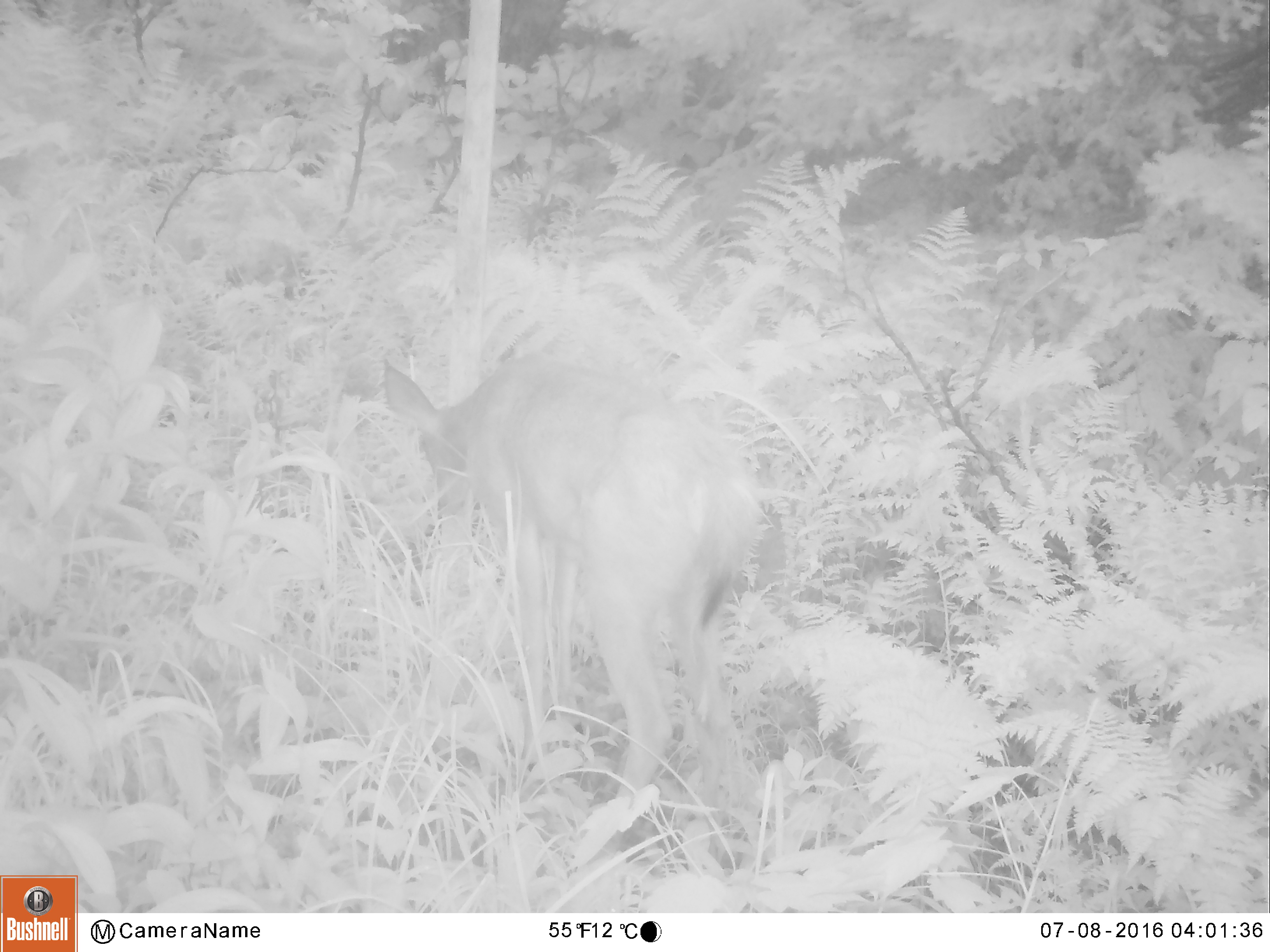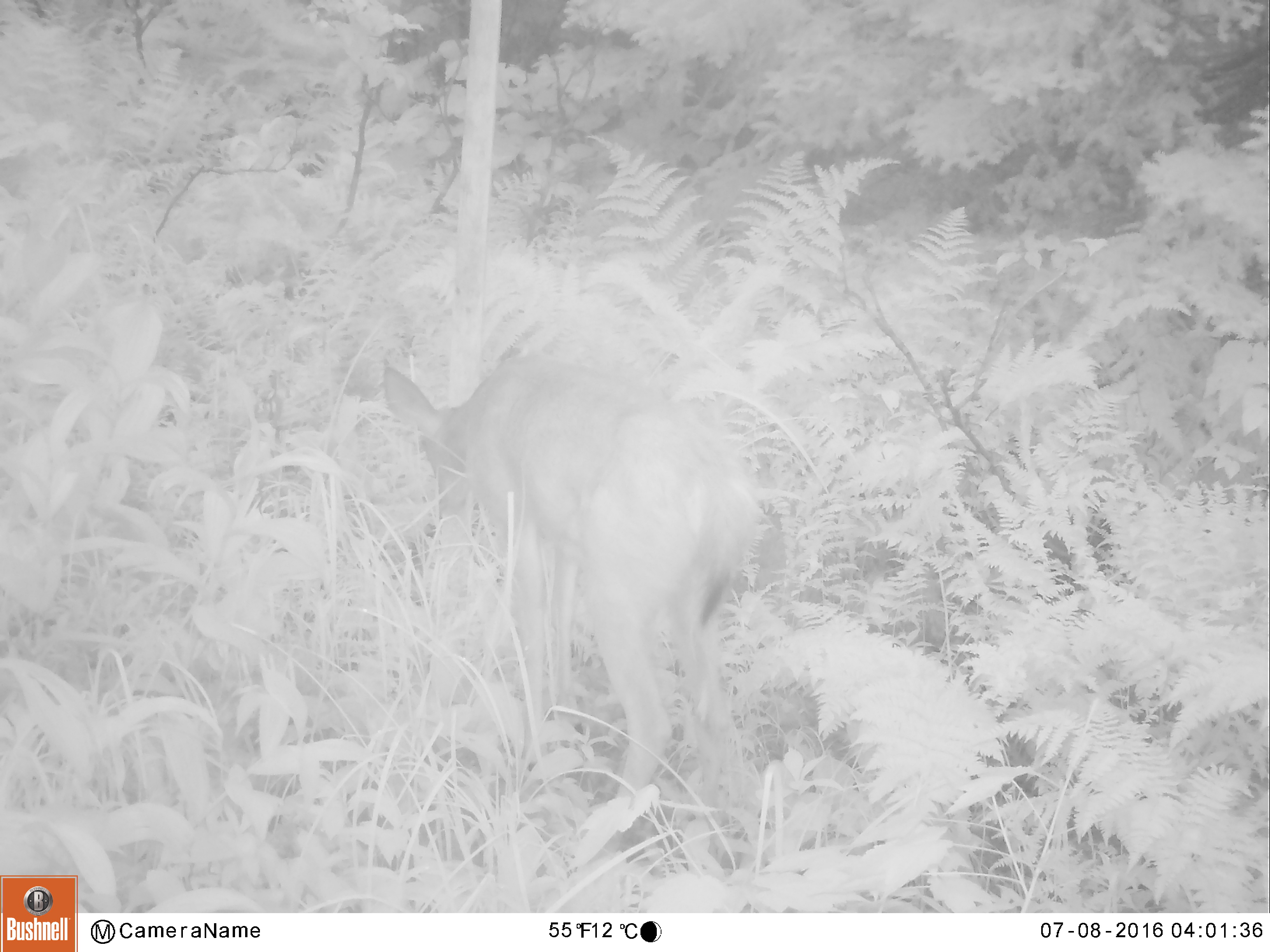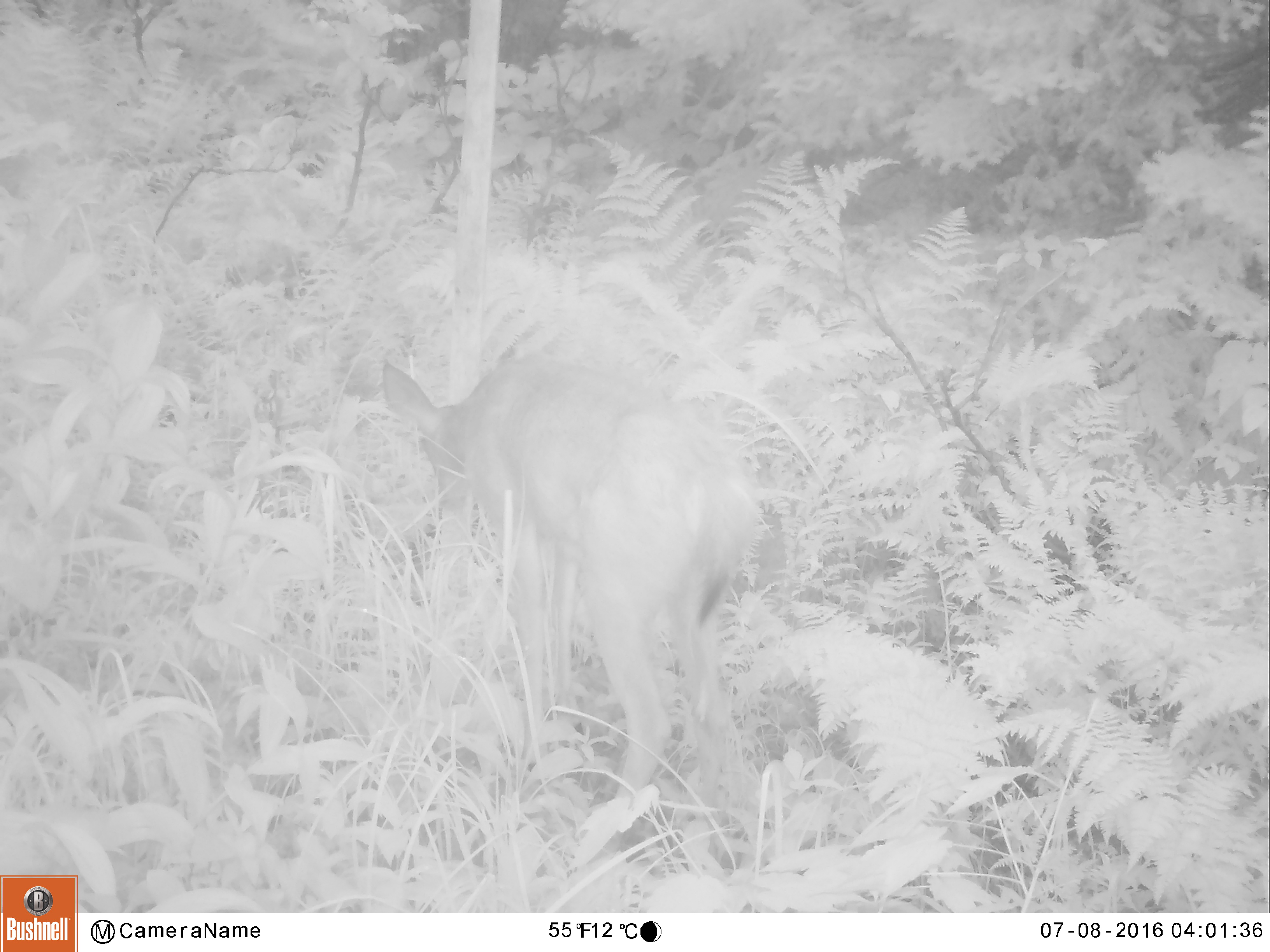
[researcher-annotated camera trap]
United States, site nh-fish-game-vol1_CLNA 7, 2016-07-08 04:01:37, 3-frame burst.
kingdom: Animalia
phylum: Chordata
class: Mammalia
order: Artiodactyla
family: Cervidae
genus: Odocoileus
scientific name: Odocoileus virginianus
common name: white-tailed deer